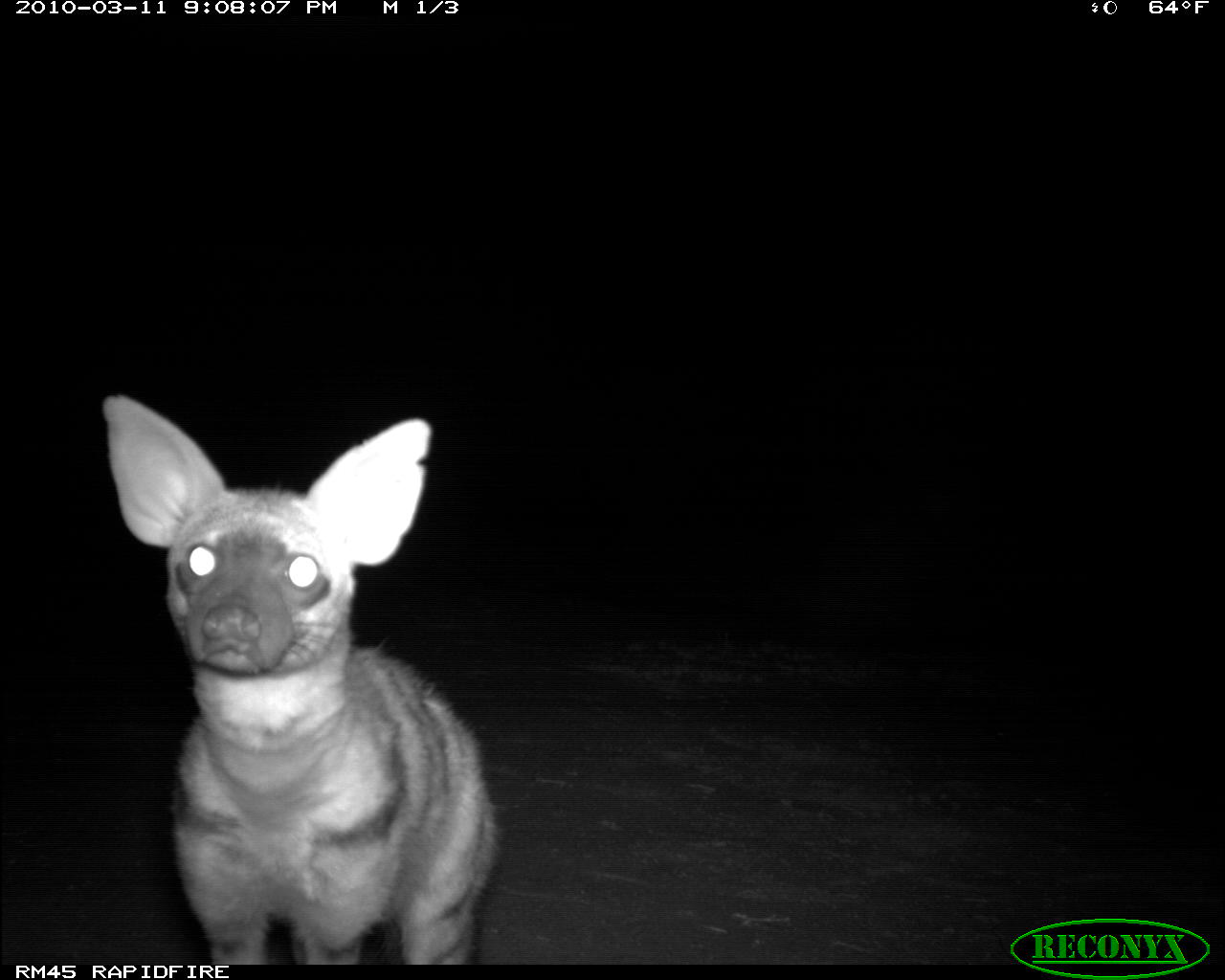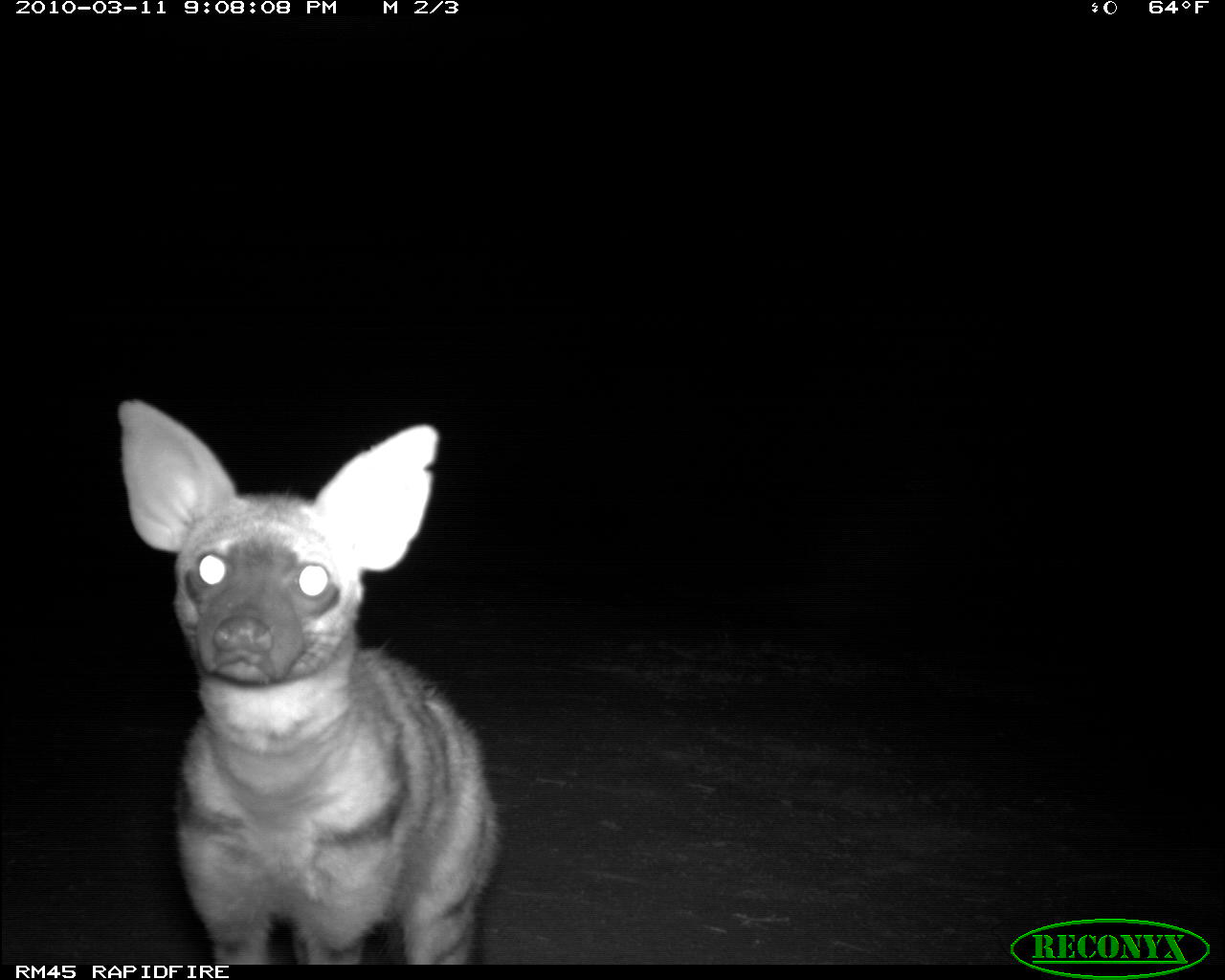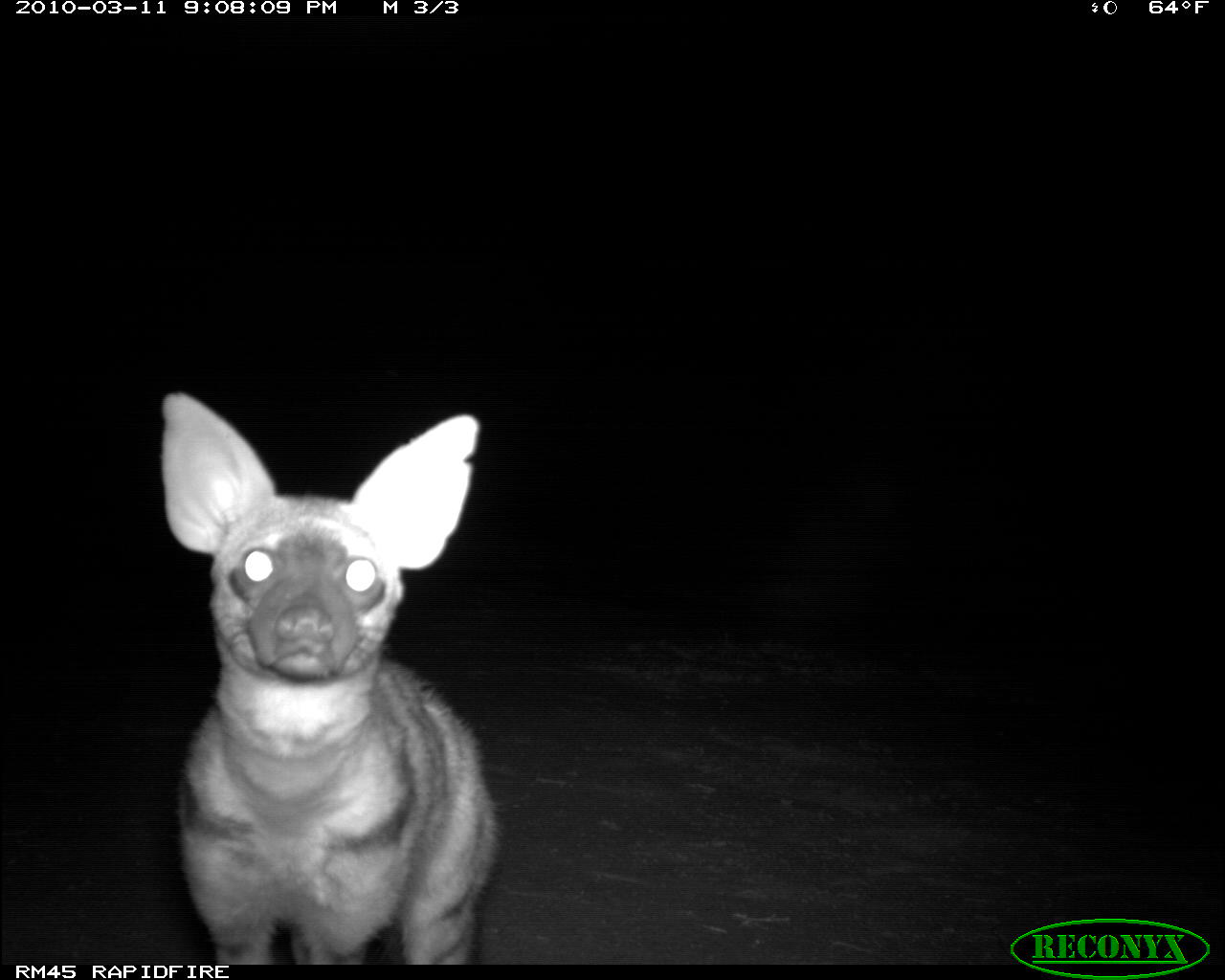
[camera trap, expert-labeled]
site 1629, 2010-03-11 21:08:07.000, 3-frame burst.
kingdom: Animalia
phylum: Chordata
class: Mammalia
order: Carnivora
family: Hyaenidae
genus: Proteles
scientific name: Proteles cristatus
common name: aardwolf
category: proteles cristata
Proteles cristata (aardwolf) (Proteles cristatus), count 1.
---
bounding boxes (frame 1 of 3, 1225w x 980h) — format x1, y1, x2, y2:
proteles cristata: 100, 389, 506, 963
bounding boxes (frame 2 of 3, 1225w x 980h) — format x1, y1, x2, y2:
proteles cristata: 109, 394, 505, 968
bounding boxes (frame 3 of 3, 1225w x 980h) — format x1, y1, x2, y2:
proteles cristata: 157, 387, 502, 964